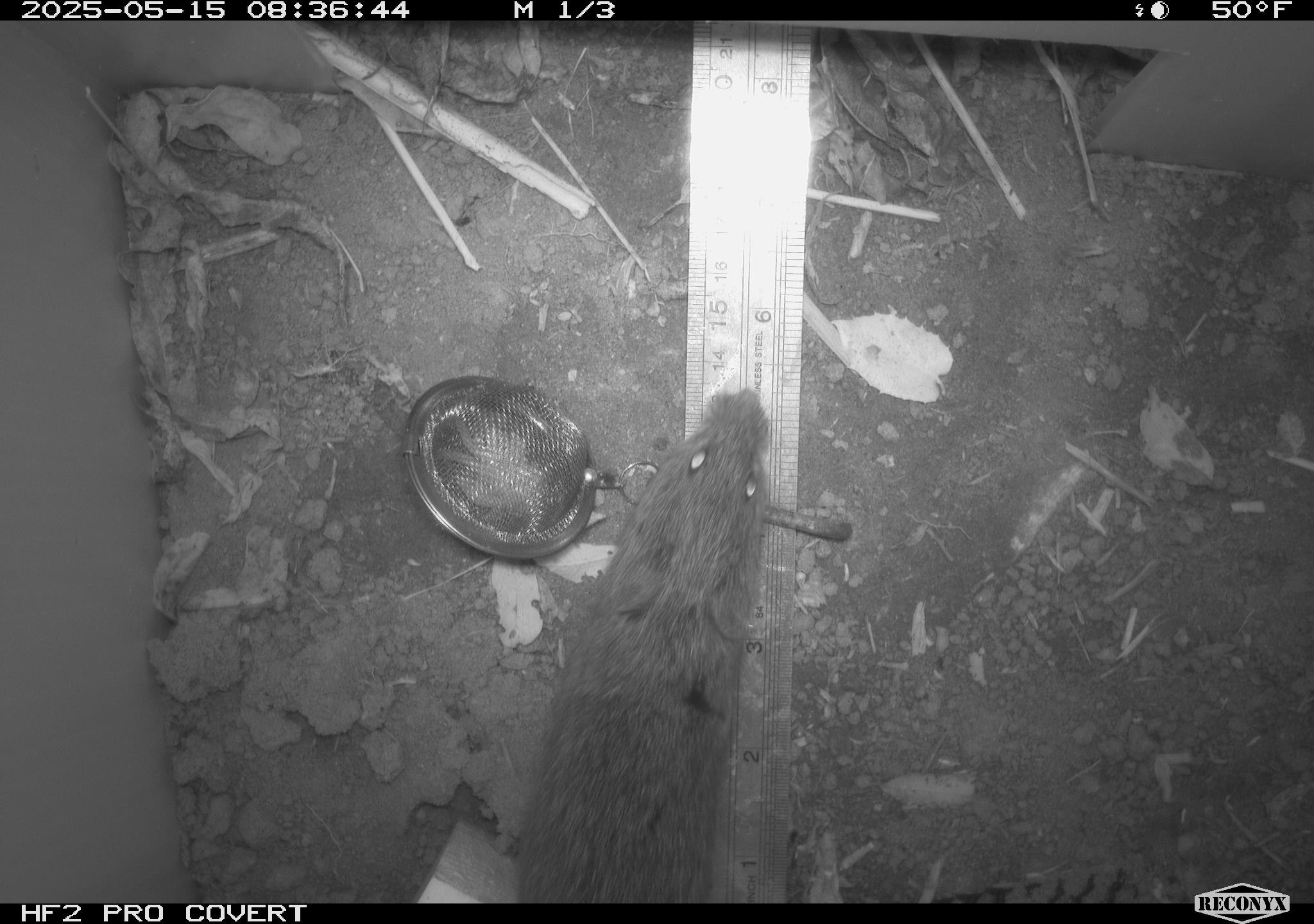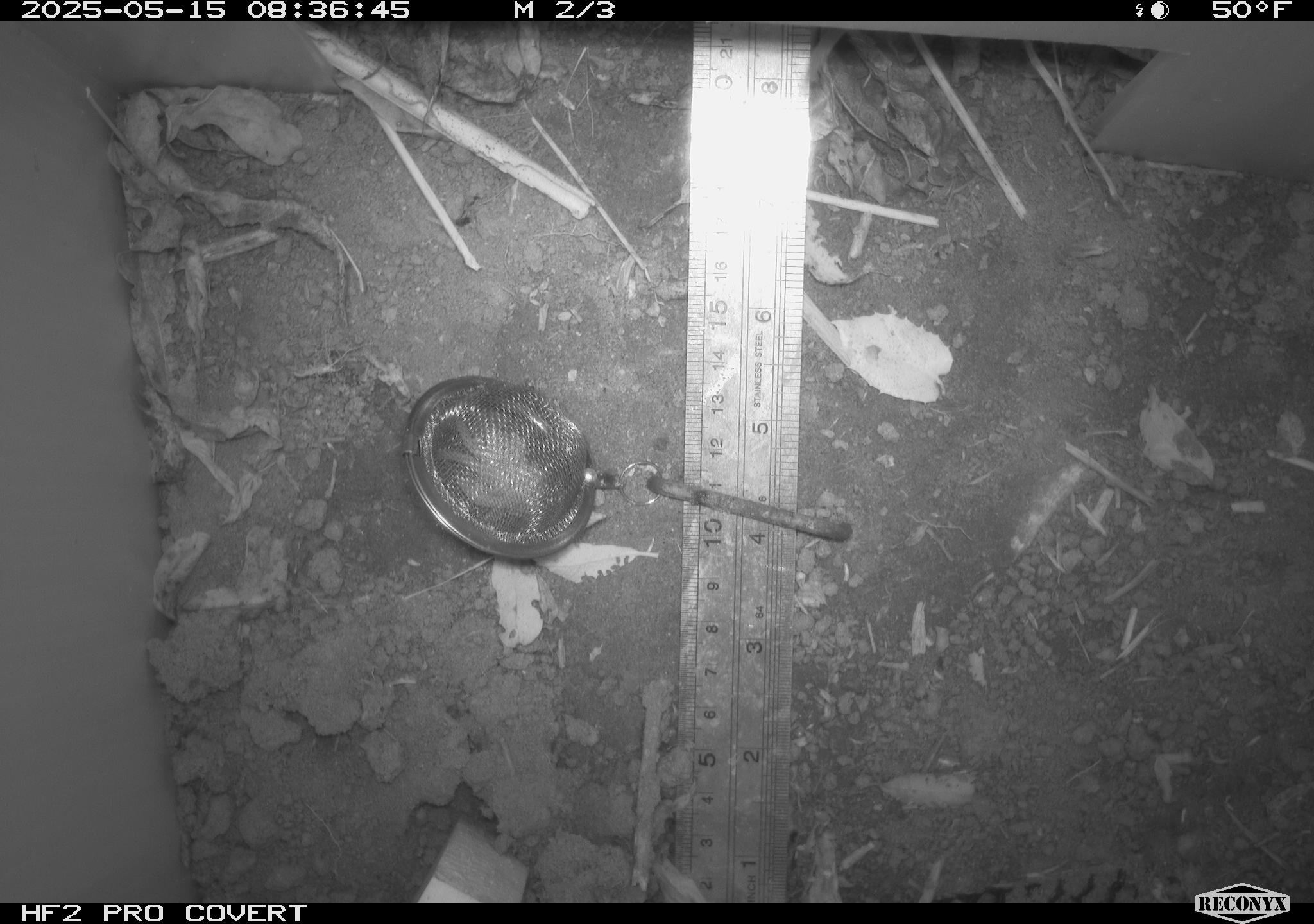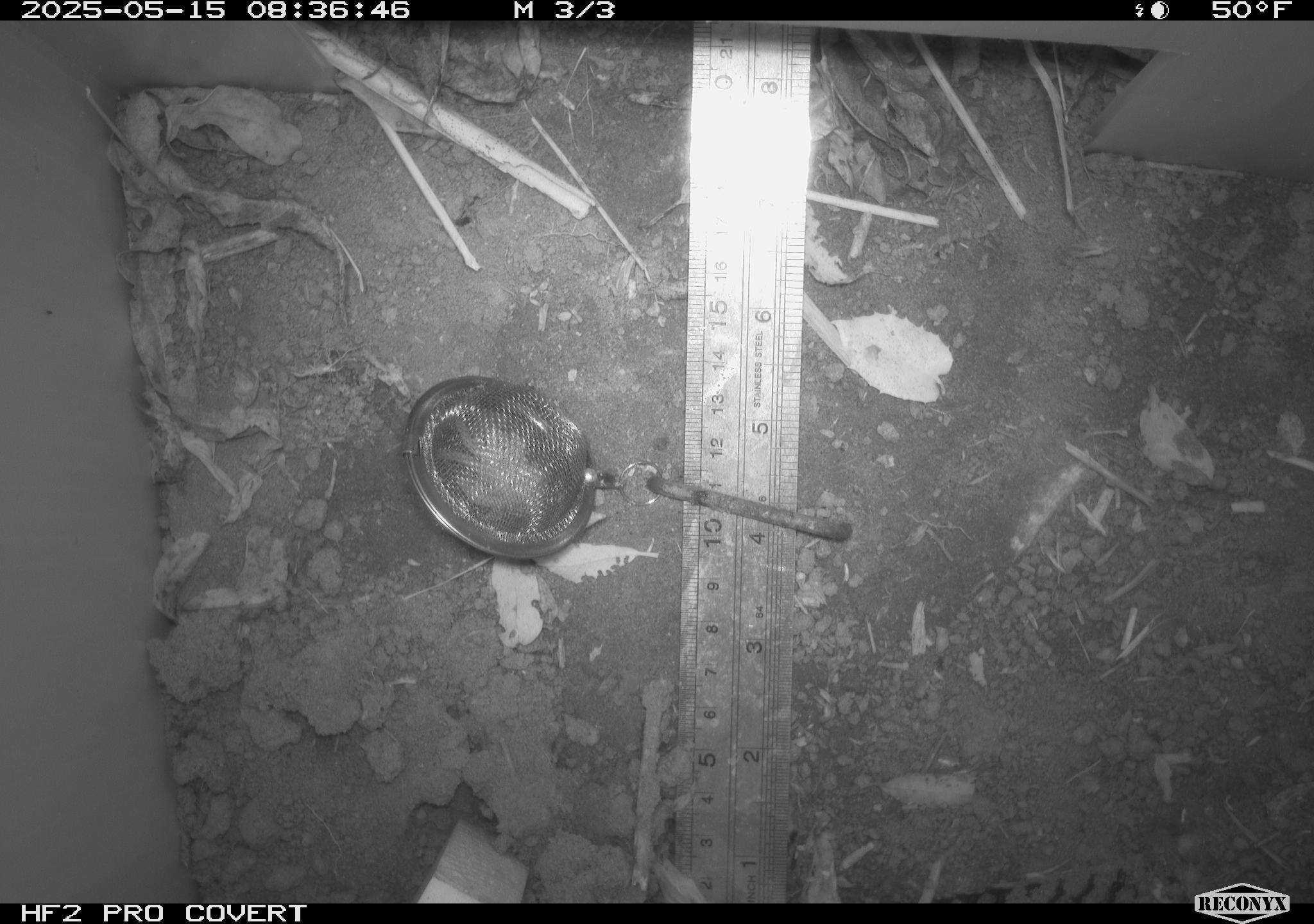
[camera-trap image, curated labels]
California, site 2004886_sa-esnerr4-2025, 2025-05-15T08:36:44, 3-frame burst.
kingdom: Animalia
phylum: Chordata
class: Mammalia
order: Rodentia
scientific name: Rodentia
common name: rodent